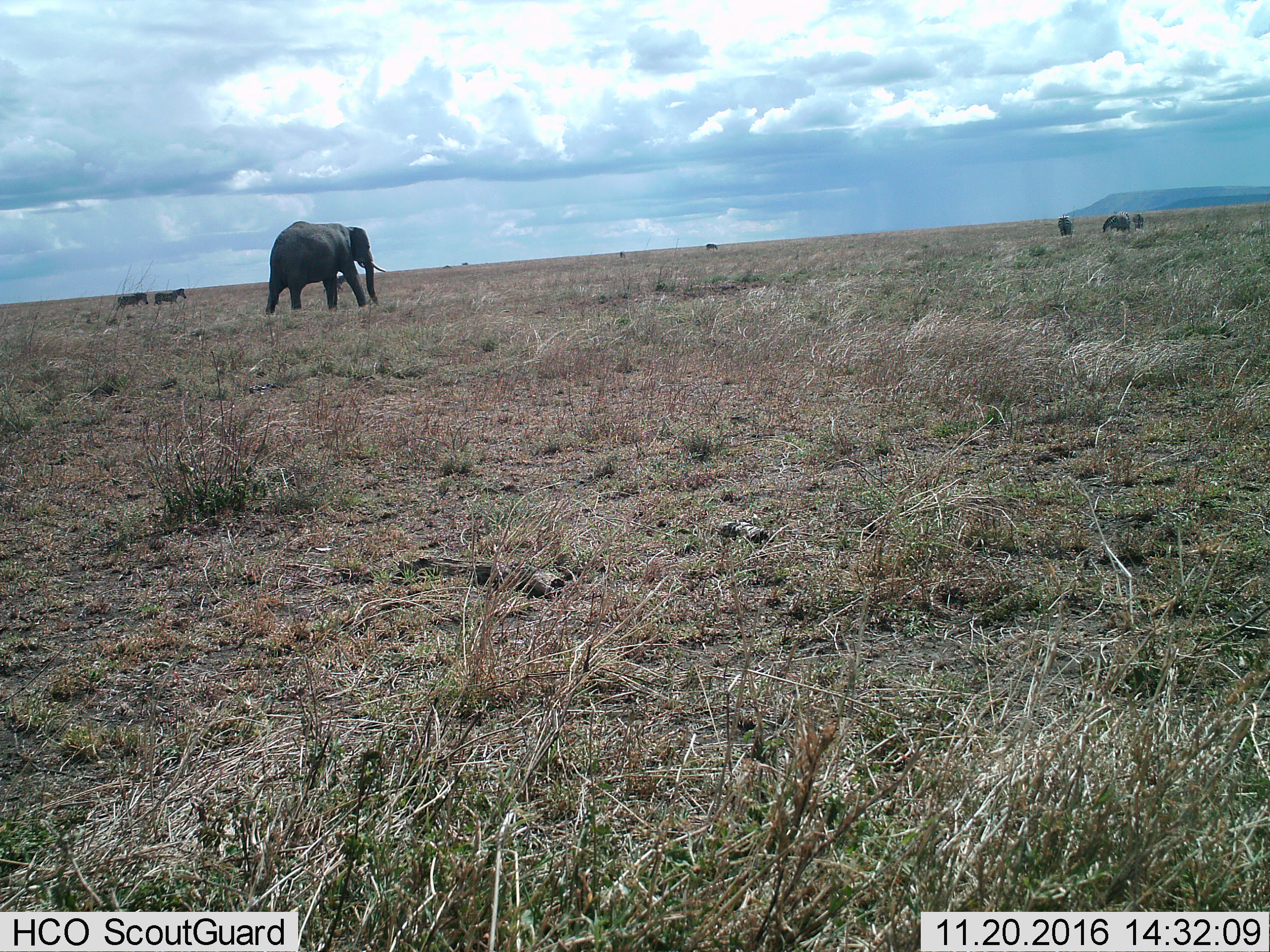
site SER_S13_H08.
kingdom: Animalia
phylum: Chordata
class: Mammalia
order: Proboscidea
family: Elephantidae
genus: Loxodonta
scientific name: Loxodonta africana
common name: african bush elephant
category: elephant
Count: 1.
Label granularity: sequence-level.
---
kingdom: Animalia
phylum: Chordata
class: Mammalia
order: Perissodactyla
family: Equidae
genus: Equus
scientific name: Equus quagga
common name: plains zebra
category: zebraplains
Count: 7.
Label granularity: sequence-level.